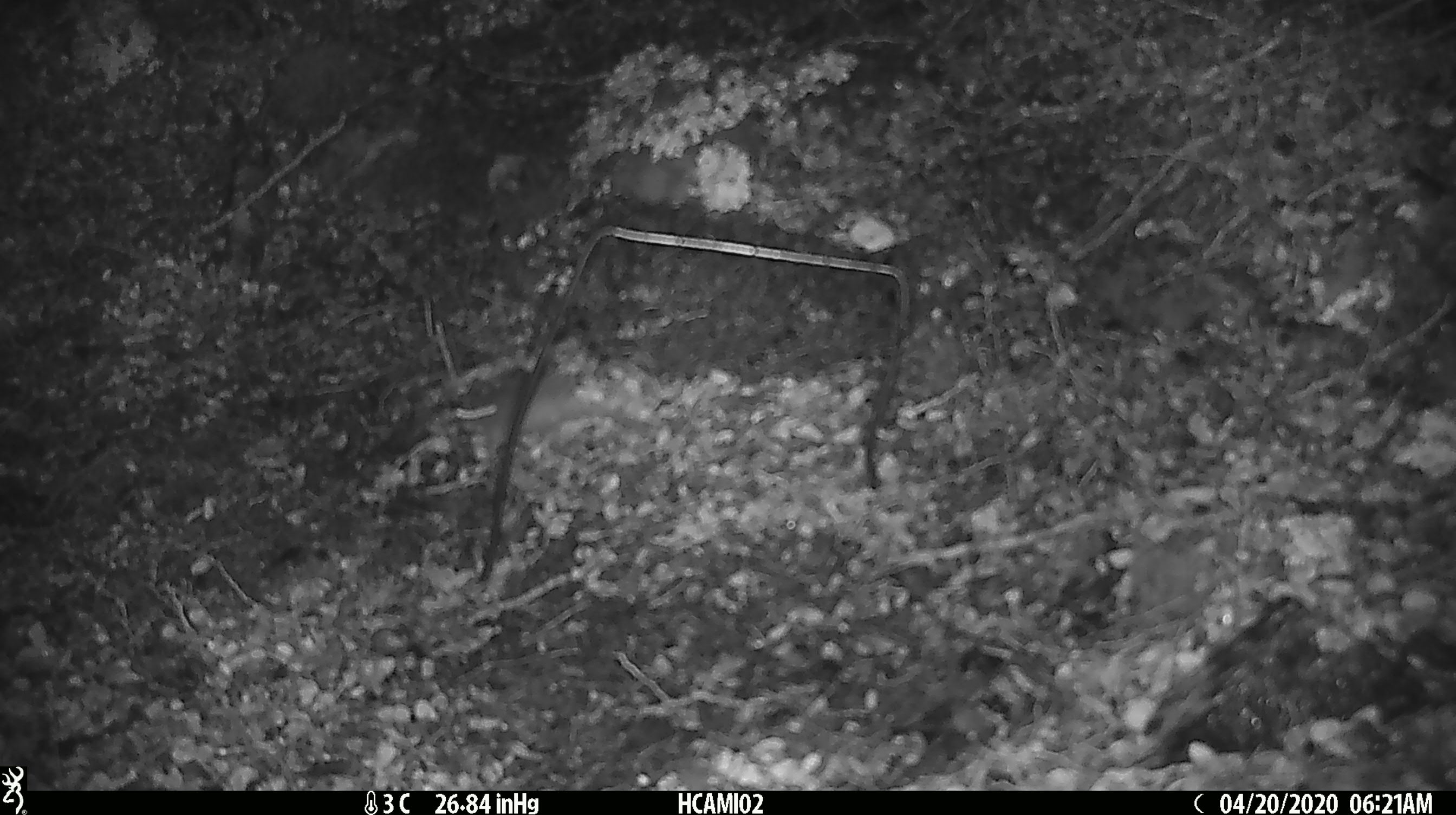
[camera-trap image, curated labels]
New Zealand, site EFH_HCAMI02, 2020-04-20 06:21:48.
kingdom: Animalia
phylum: Chordata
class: Mammalia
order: Rodentia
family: Muridae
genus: Mus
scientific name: Mus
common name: mouse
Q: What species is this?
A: Mouse (Mus).